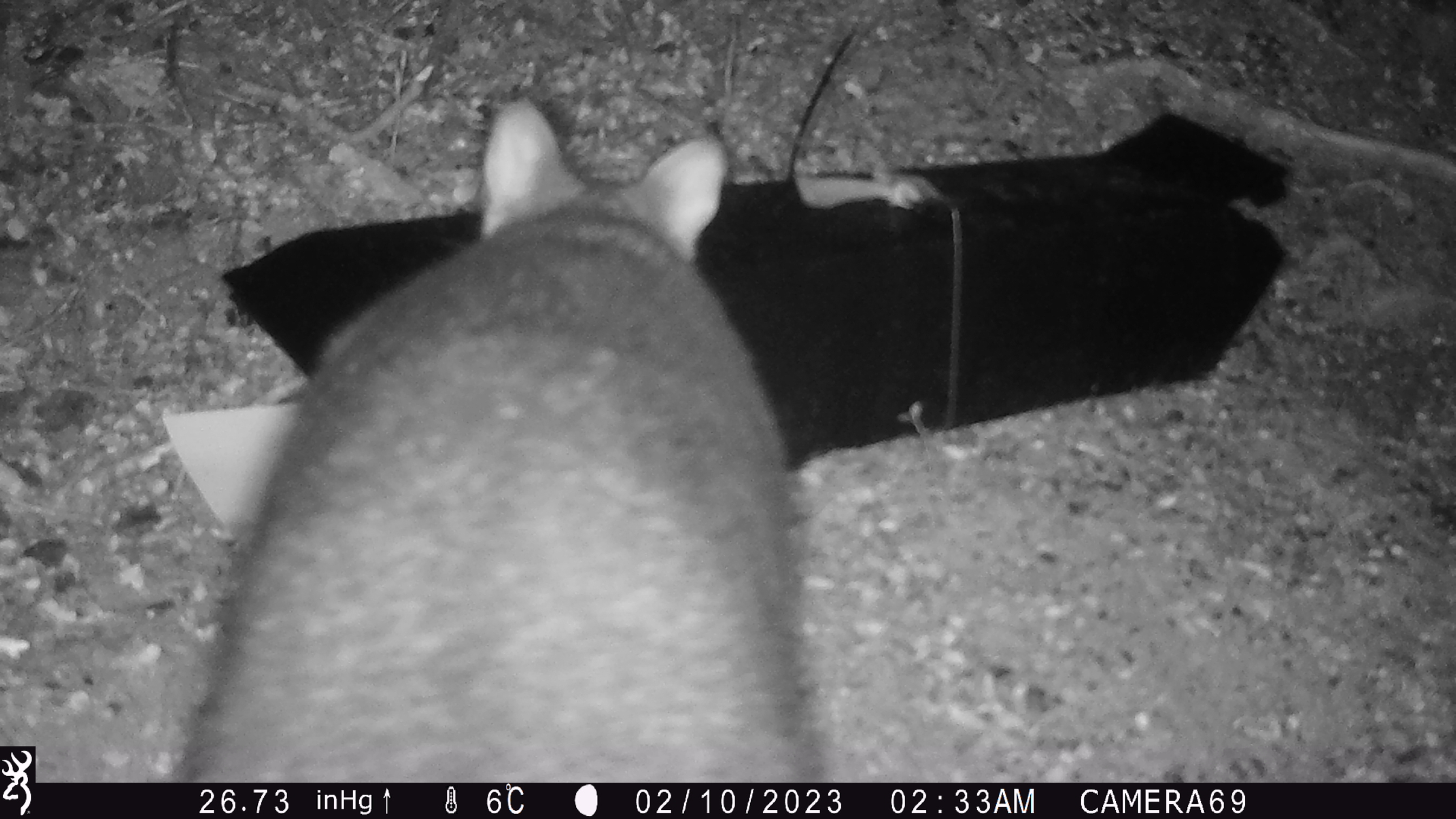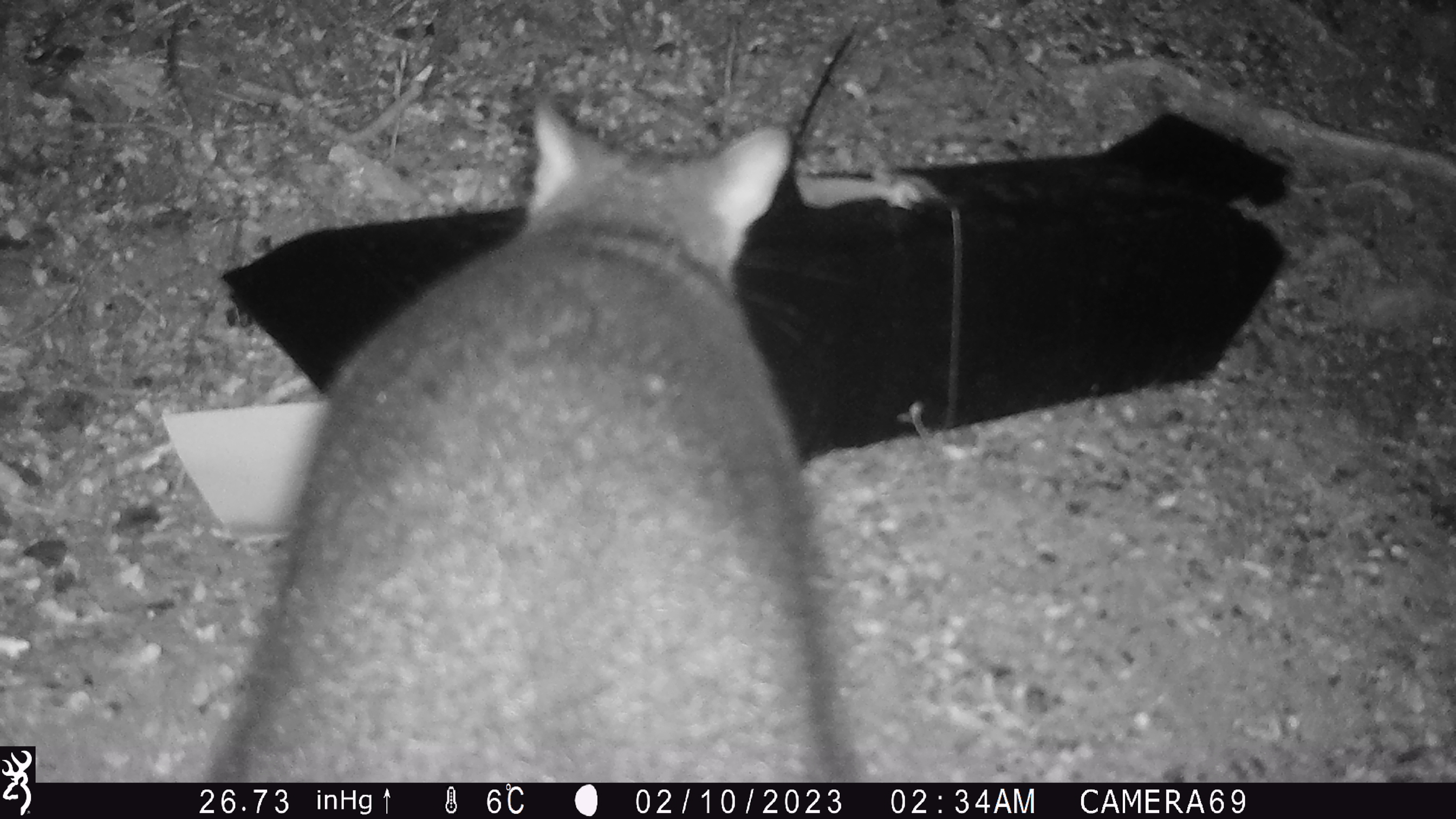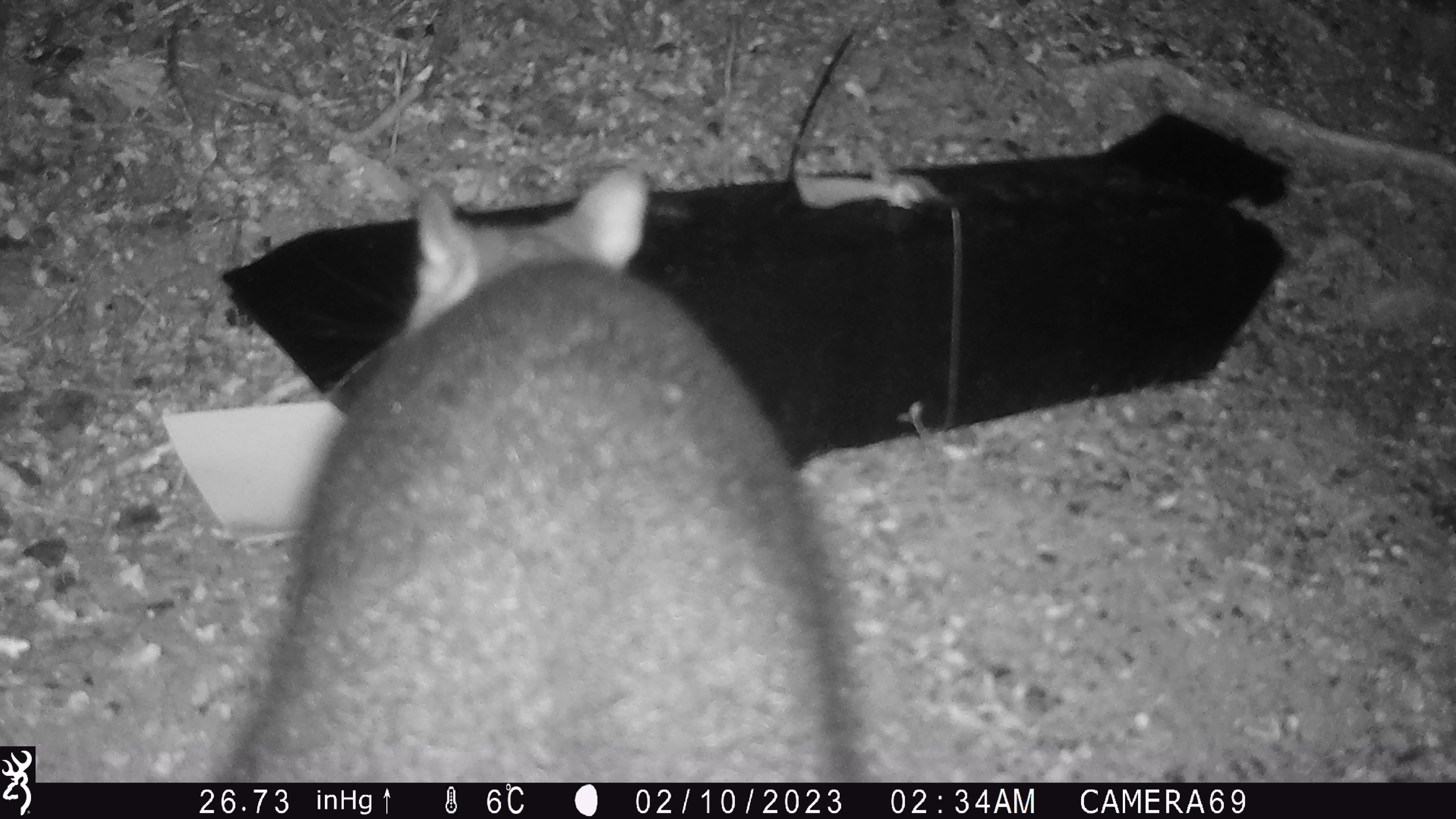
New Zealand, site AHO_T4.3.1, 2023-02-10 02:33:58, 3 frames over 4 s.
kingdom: Animalia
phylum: Chordata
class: Mammalia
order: Carnivora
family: Mustelidae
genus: Mustela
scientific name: Mustela erminea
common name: stoat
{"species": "stoat (Mustela erminea)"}